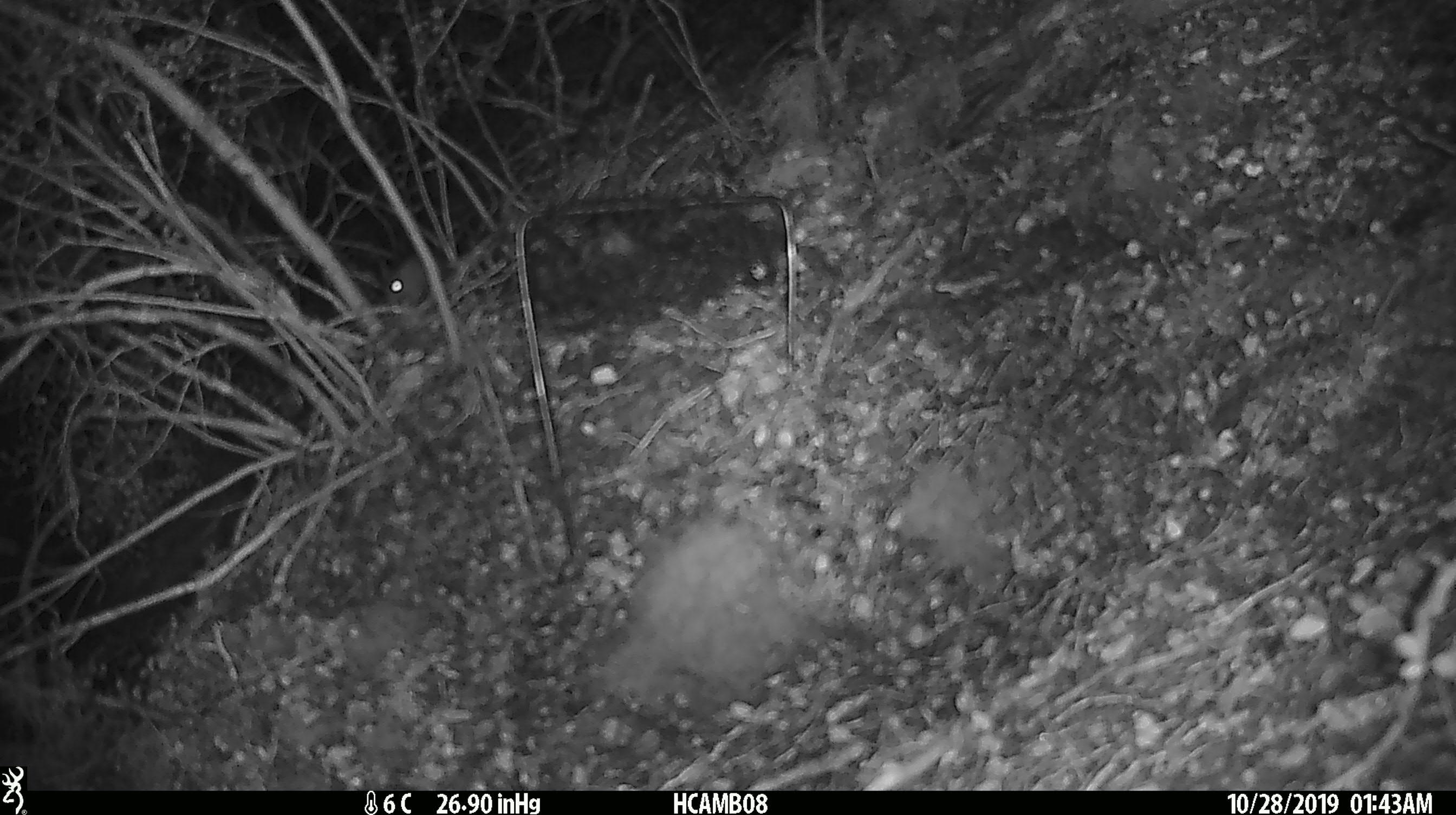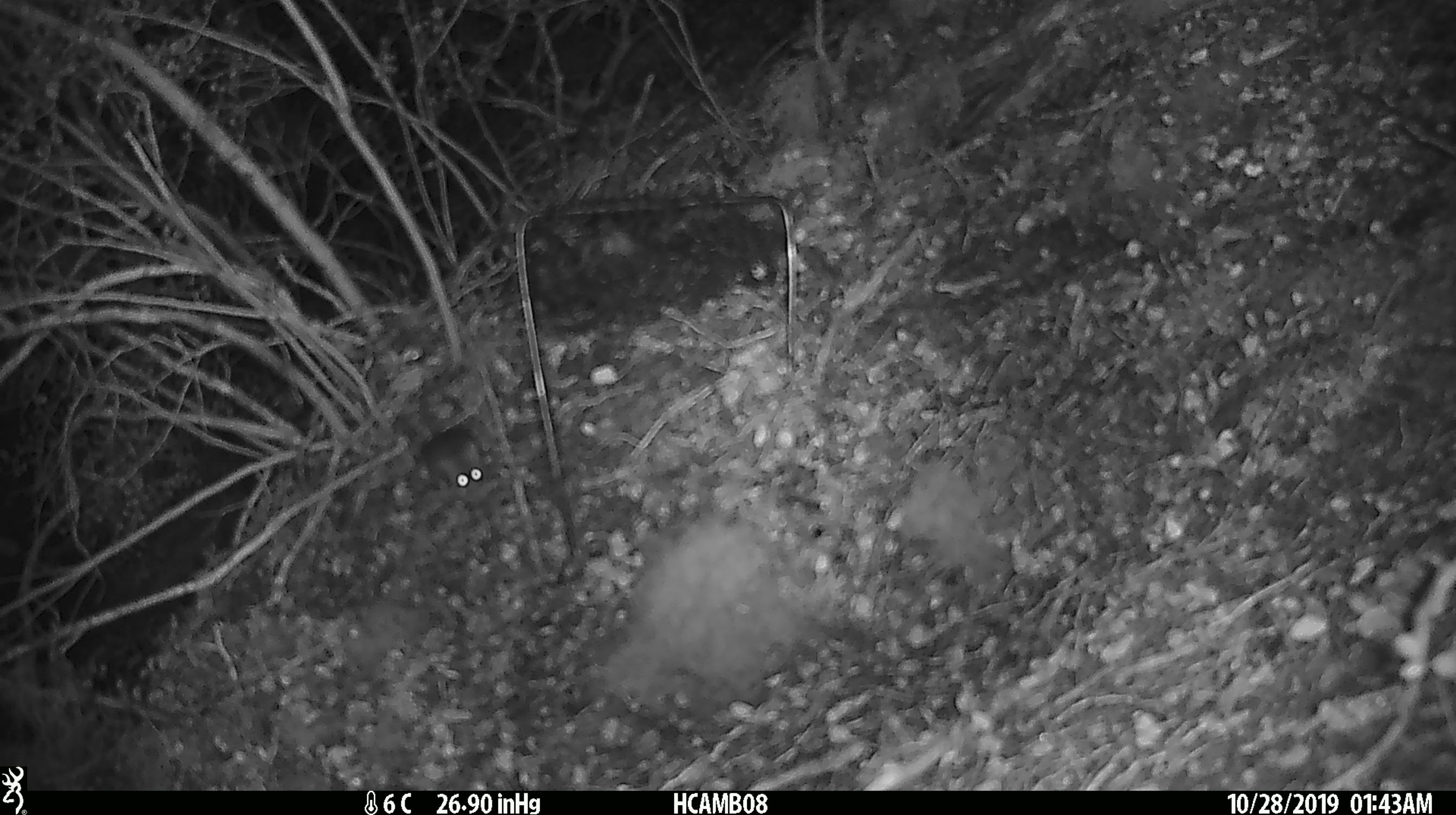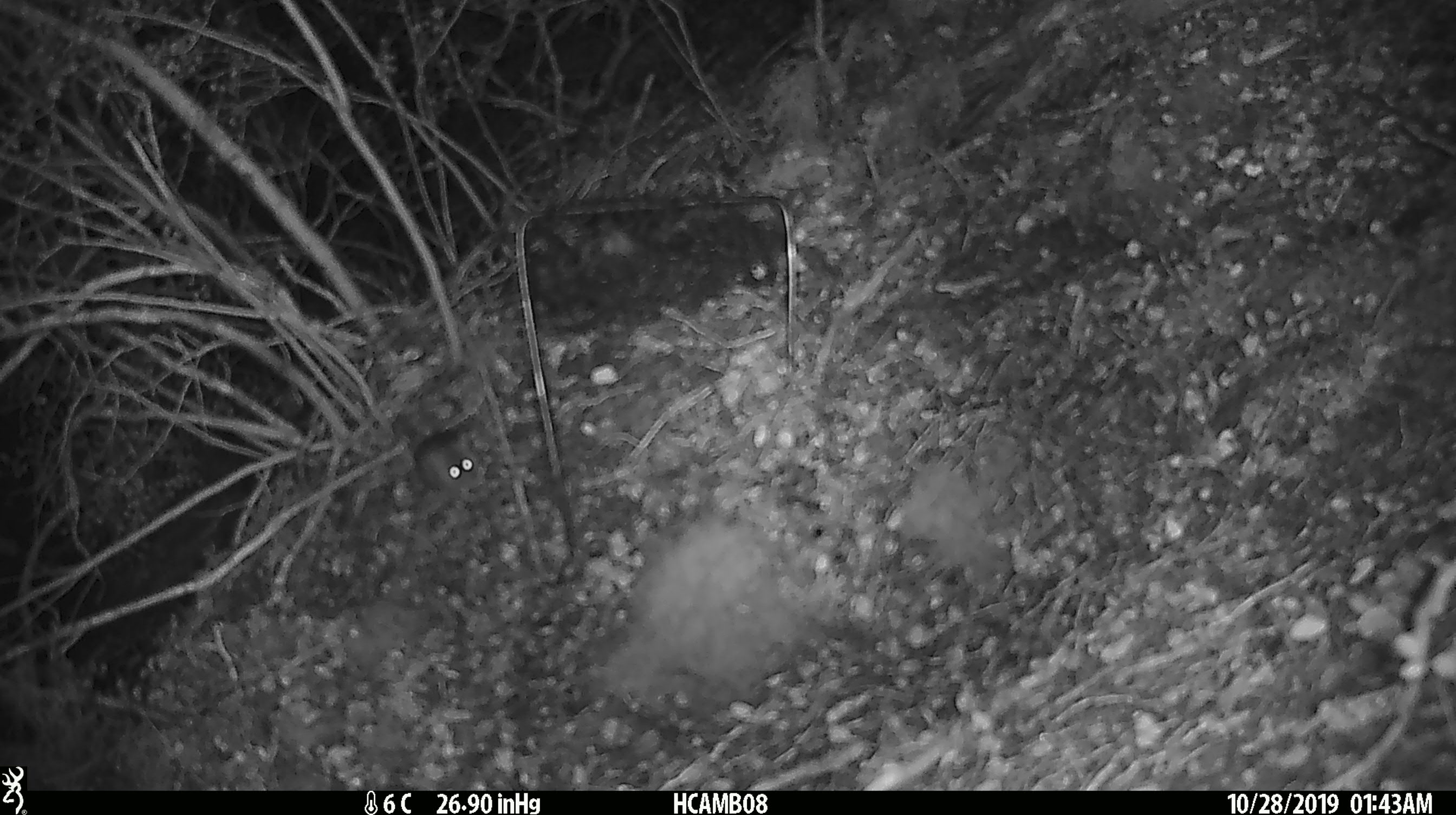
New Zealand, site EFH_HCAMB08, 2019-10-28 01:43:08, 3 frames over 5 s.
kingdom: Animalia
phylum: Chordata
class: Mammalia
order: Rodentia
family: Muridae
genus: Mus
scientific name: Mus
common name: mouse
Mouse (Mus).